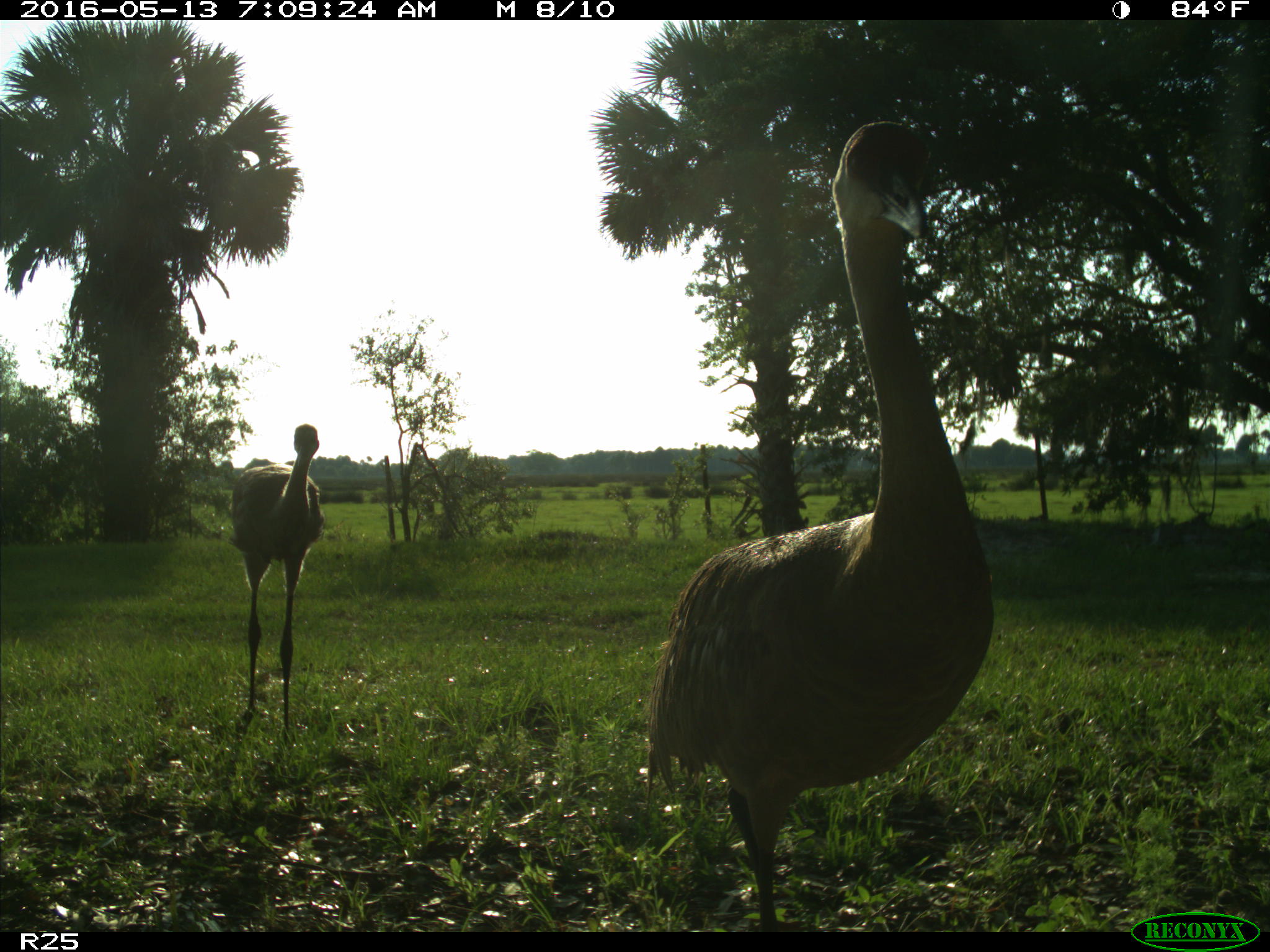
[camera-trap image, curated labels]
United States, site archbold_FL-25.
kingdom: Animalia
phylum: Chordata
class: Aves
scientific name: Aves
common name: birds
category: unidentified bird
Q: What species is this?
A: Unidentified bird (birds) (Aves).